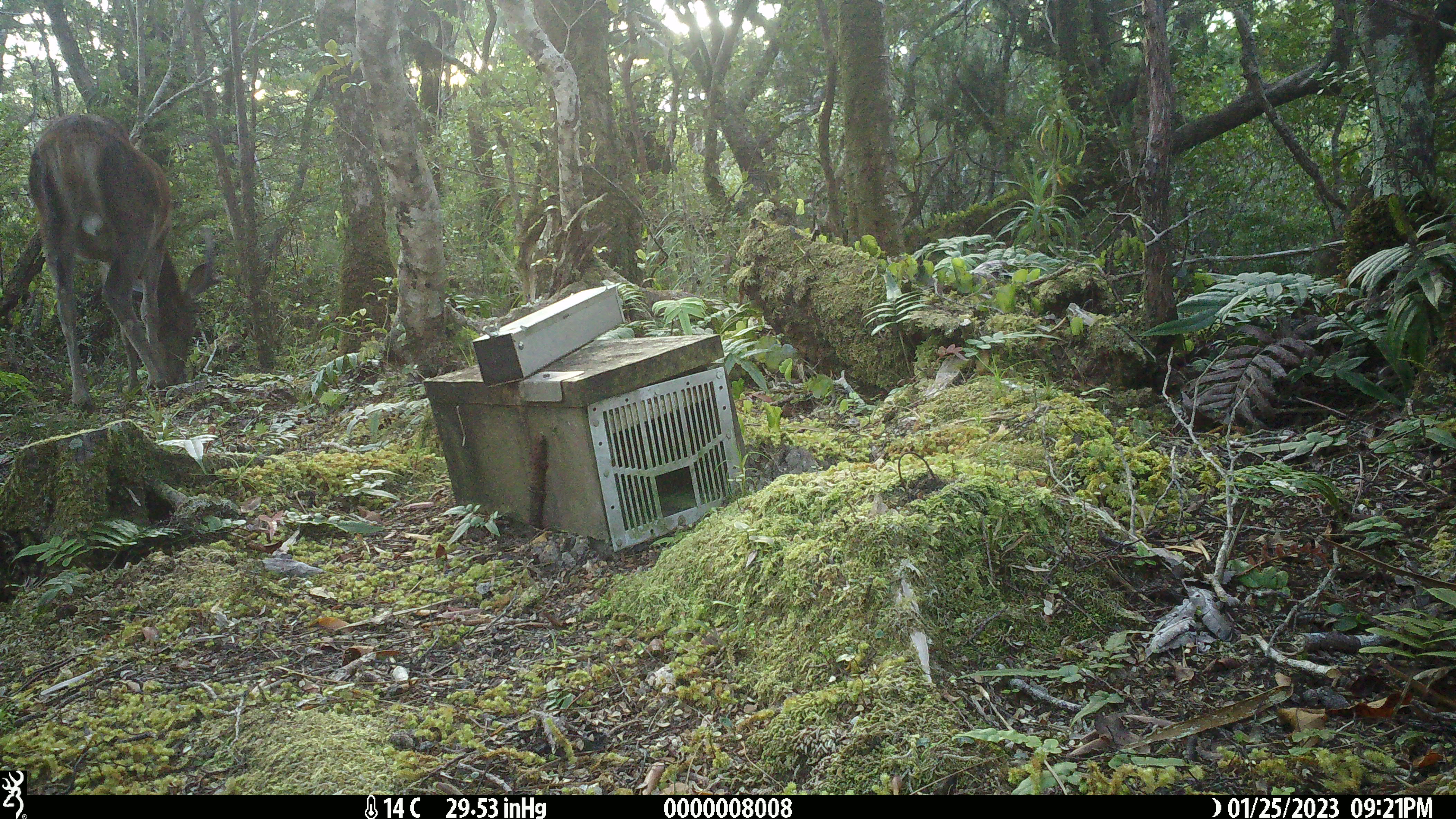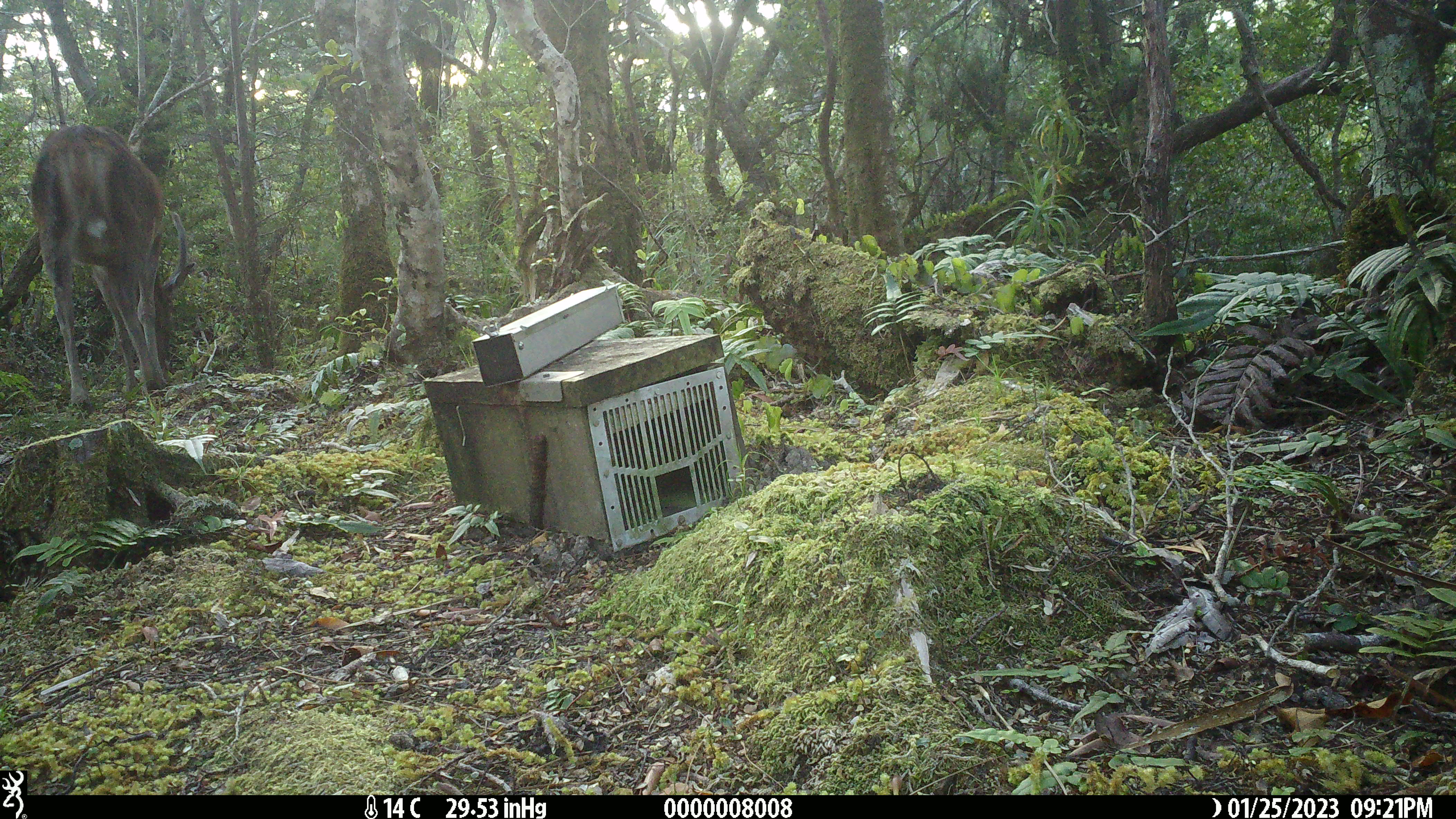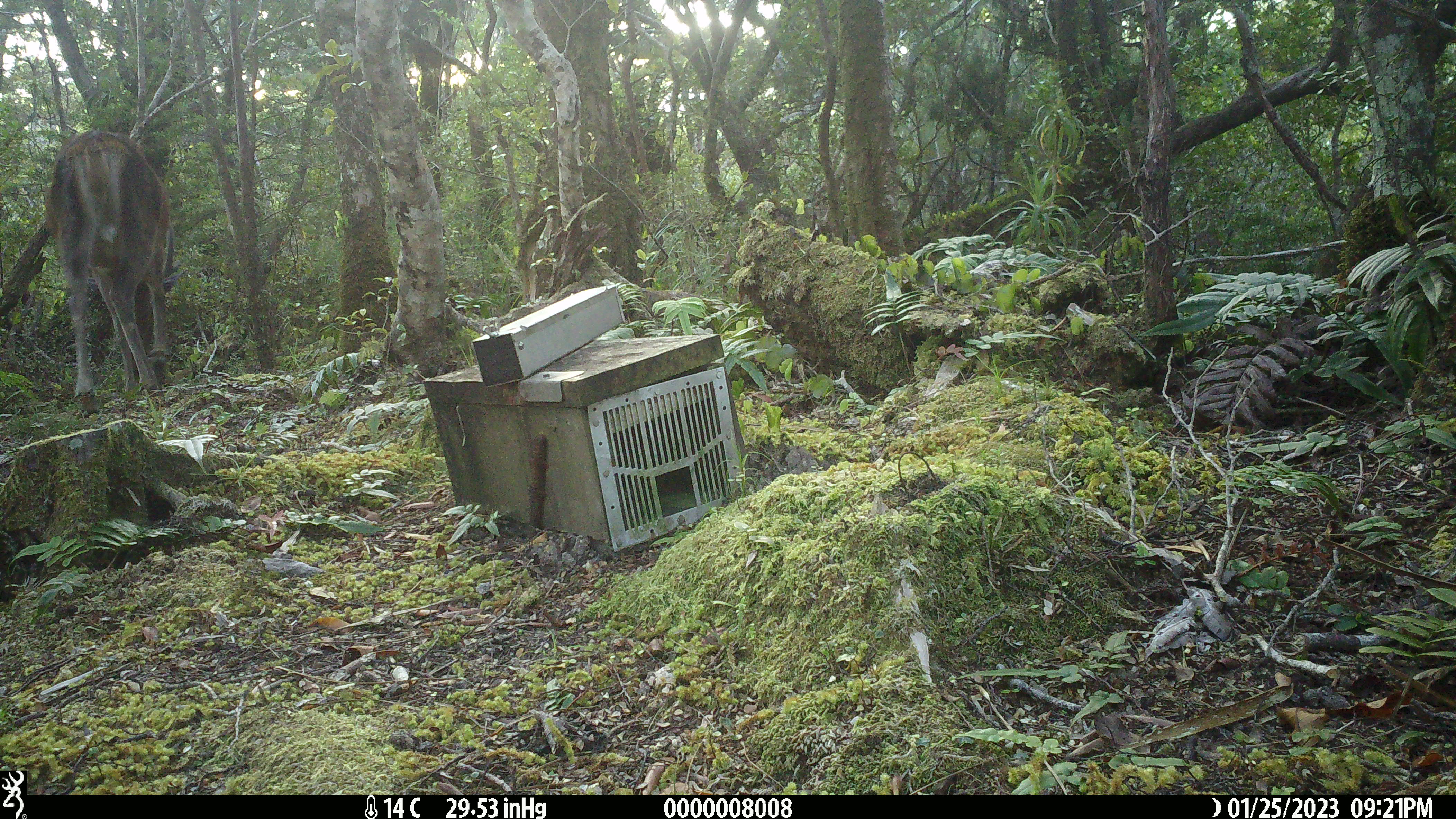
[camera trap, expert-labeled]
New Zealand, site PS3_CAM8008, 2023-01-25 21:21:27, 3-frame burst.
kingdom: Animalia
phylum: Chordata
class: Mammalia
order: Artiodactyla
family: Cervidae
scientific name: Cervidae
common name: deer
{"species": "deer (Cervidae)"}